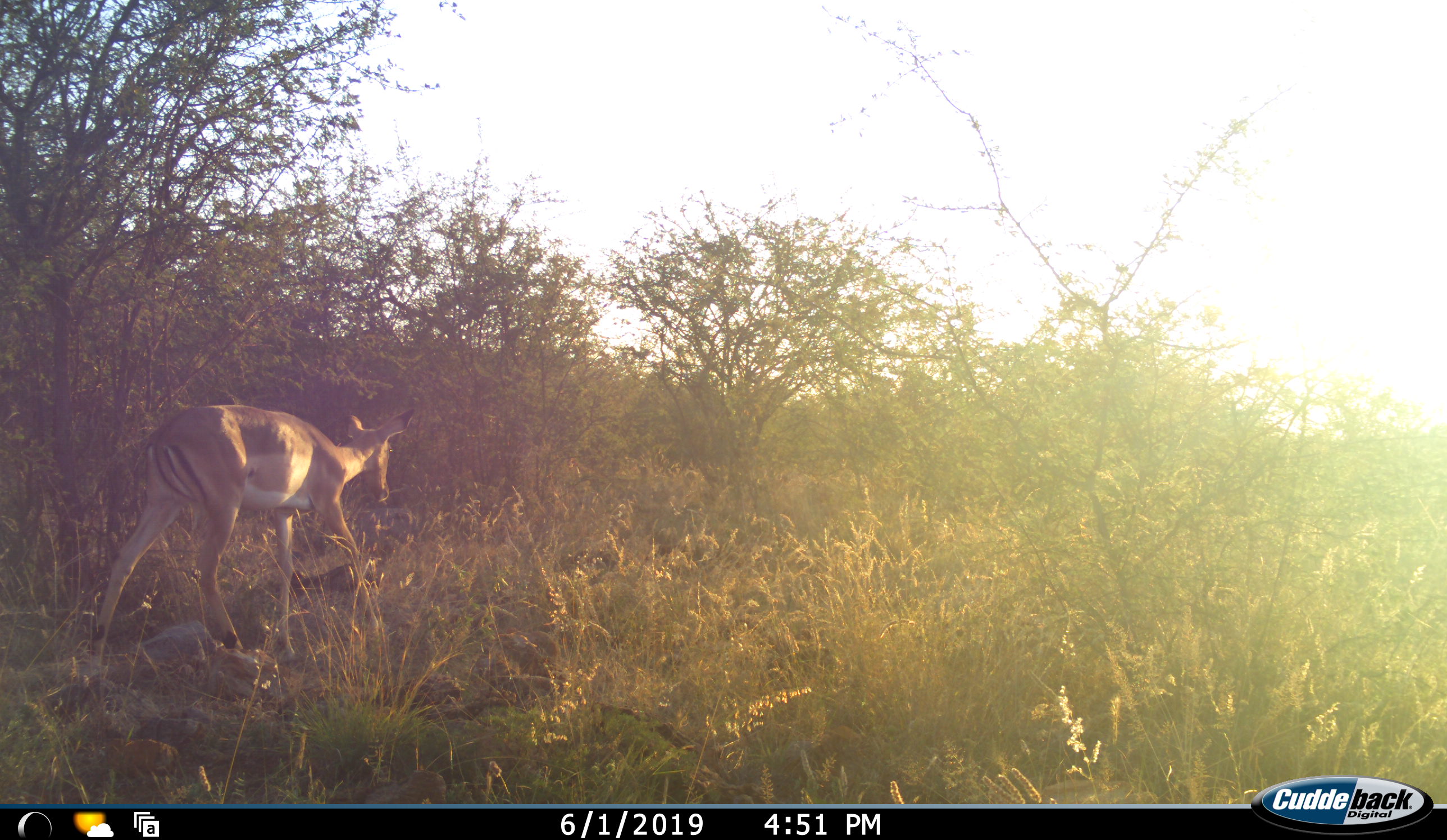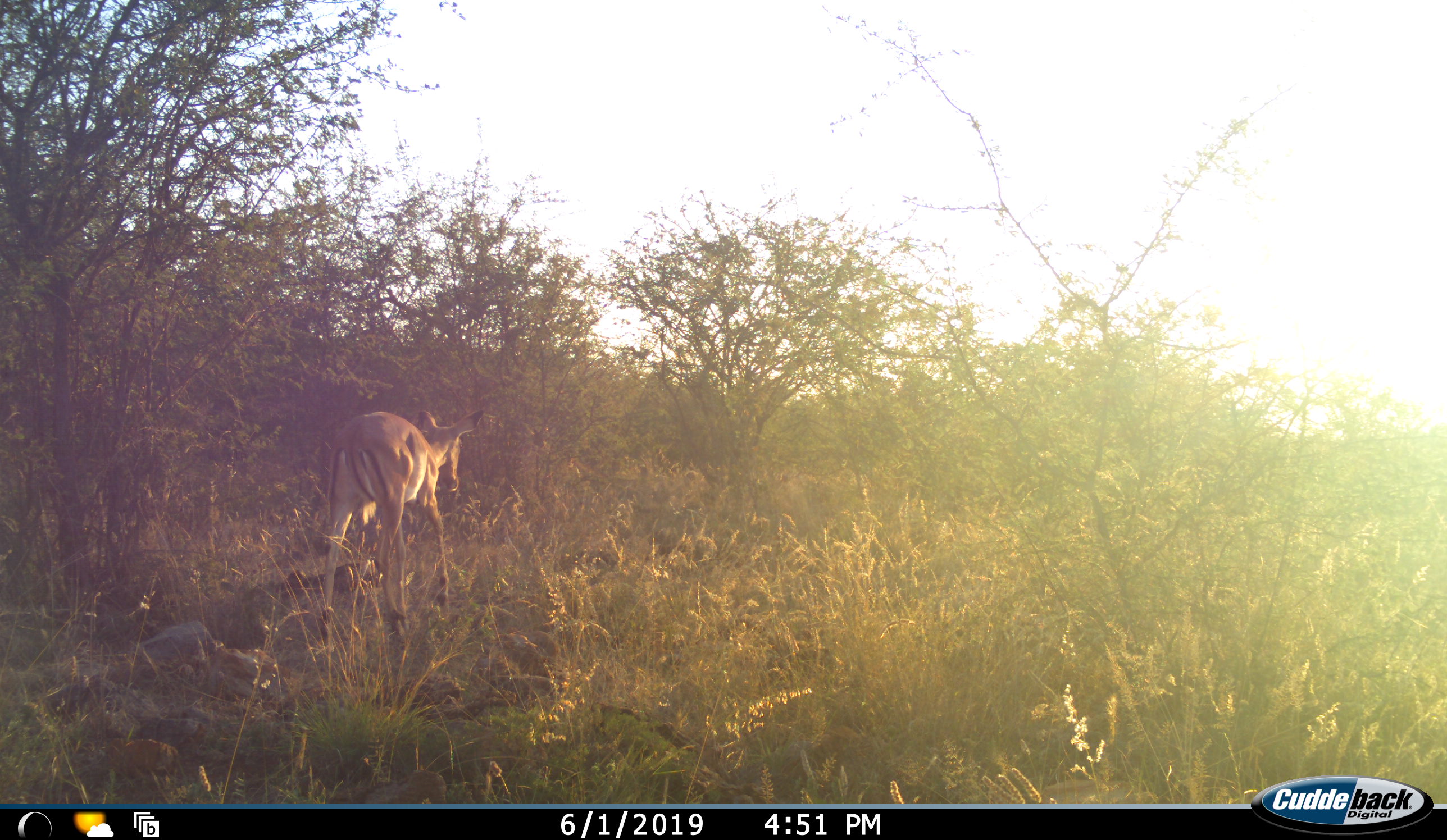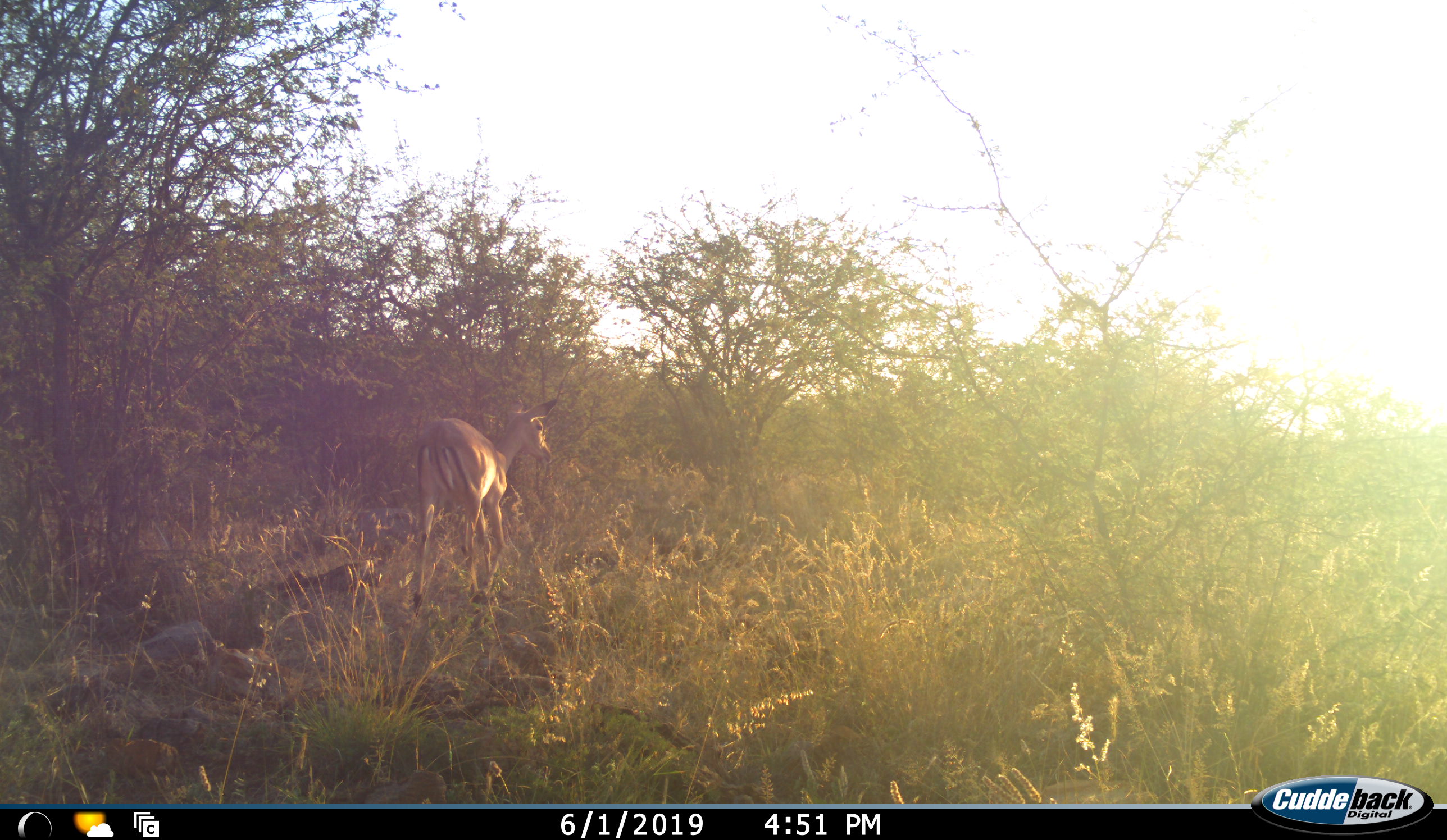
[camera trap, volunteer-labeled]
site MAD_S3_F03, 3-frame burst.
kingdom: Animalia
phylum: Chordata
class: Mammalia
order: Artiodactyla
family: Bovidae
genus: Aepyceros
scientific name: Aepyceros melampus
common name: impala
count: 1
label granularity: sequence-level